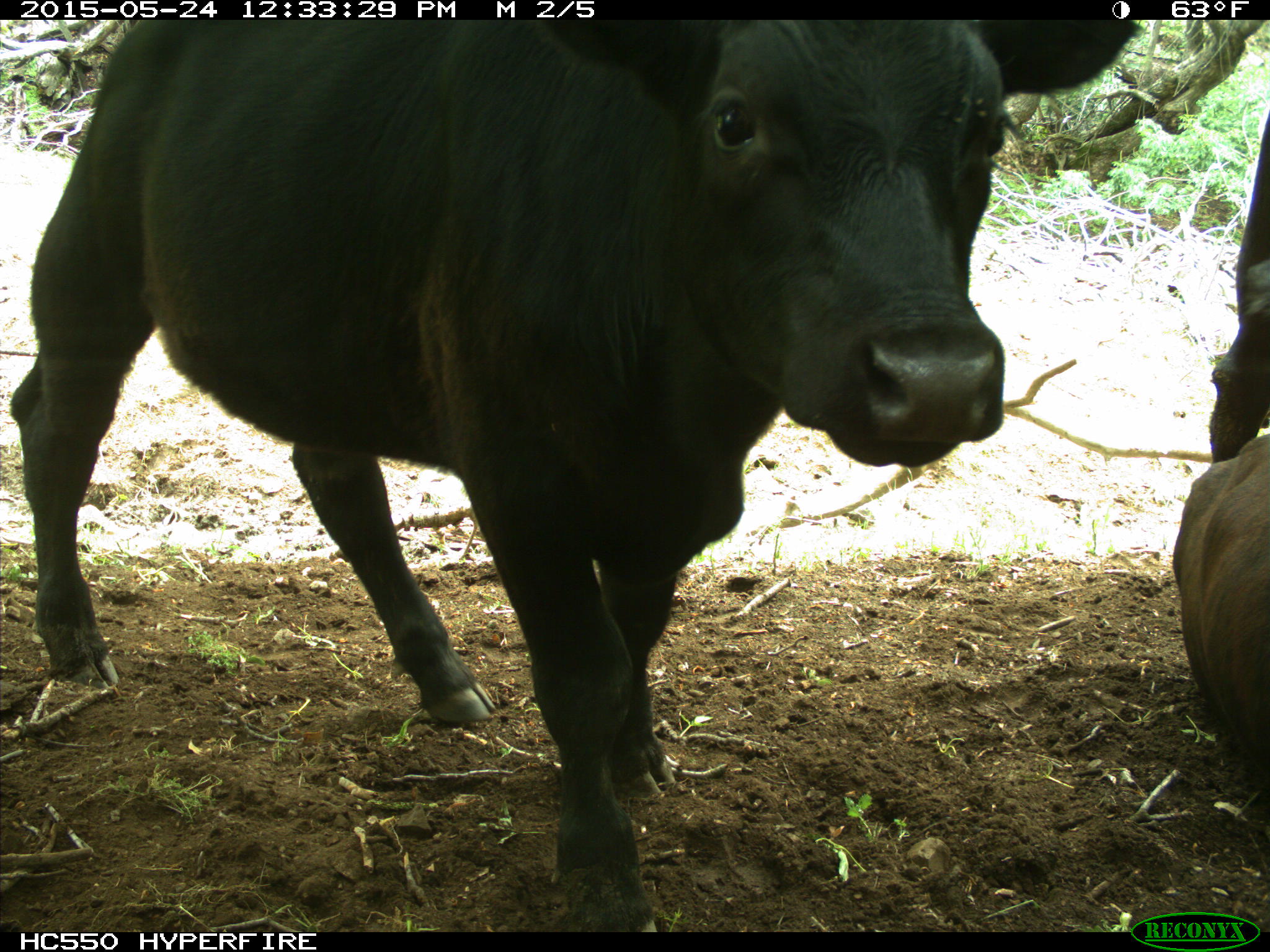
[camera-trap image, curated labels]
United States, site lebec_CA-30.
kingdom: Animalia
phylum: Chordata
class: Mammalia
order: Artiodactyla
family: Bovidae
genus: Bos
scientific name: Bos taurus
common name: domestic cow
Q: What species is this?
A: Bos taurus (domestic cow).